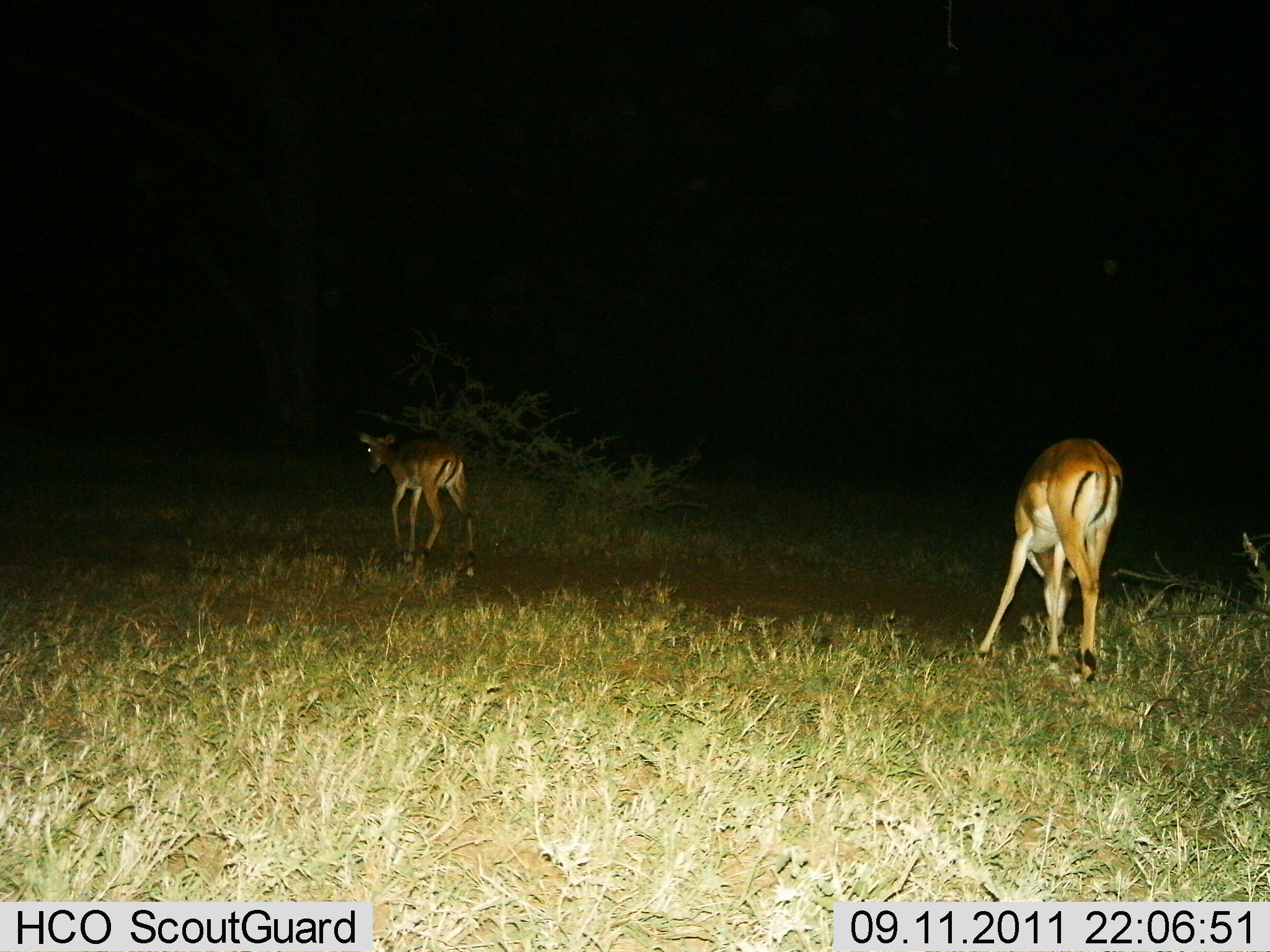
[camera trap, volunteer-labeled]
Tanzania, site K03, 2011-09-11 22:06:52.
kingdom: Animalia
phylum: Chordata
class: Mammalia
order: Artiodactyla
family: Bovidae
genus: Nanger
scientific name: Nanger granti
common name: grant's gazelle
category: gazellegrants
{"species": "gazellegrants (grant's gazelle) (Nanger granti)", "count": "2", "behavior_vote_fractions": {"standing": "38%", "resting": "0%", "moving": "54%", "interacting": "0%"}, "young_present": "15%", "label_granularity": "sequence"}